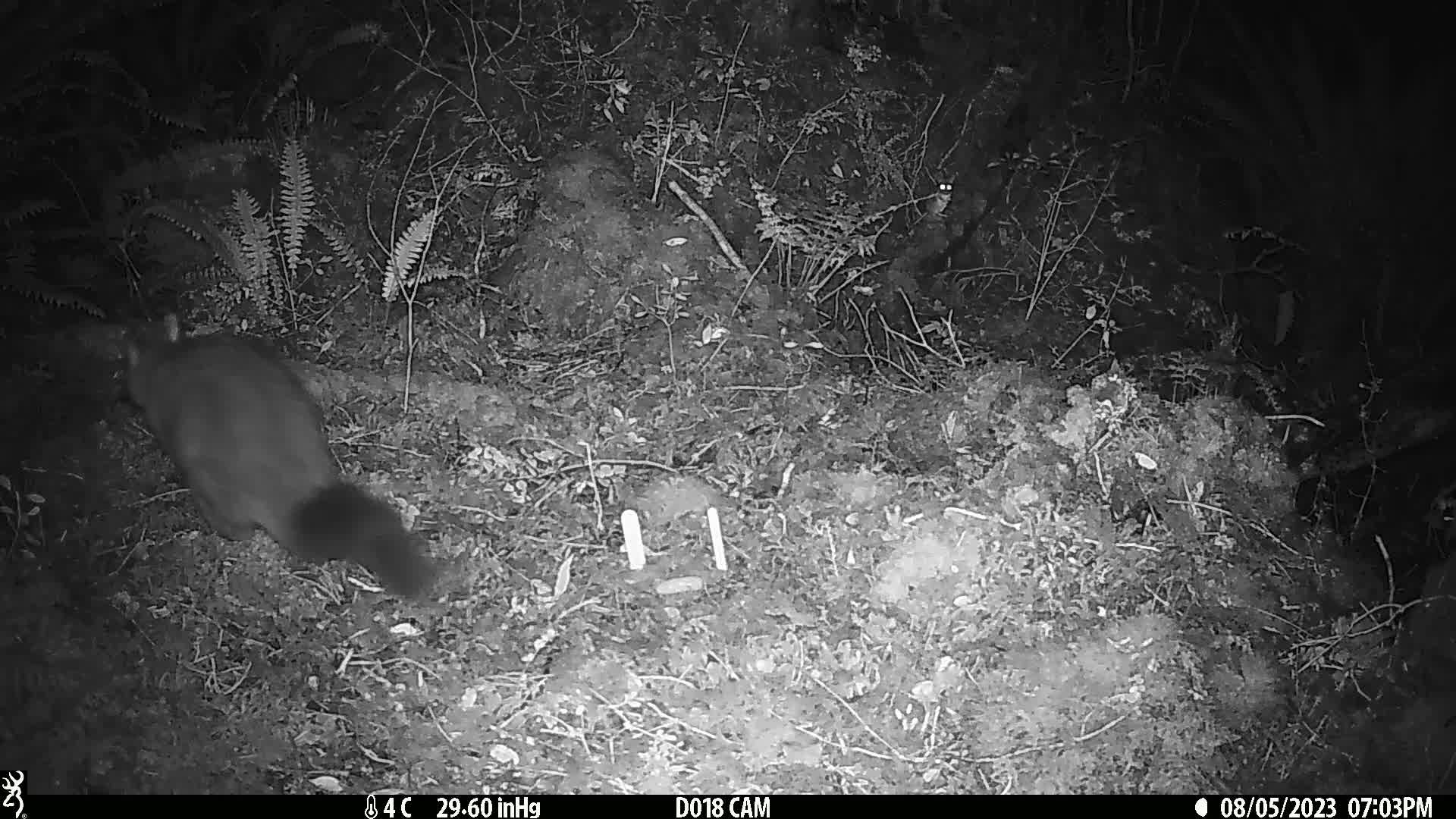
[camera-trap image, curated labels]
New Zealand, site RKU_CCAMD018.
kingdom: Animalia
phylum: Chordata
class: Mammalia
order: Diprotodontia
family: Phalangeridae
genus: Trichosurus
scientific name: Trichosurus vulpecula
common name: common brushtail possum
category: possum